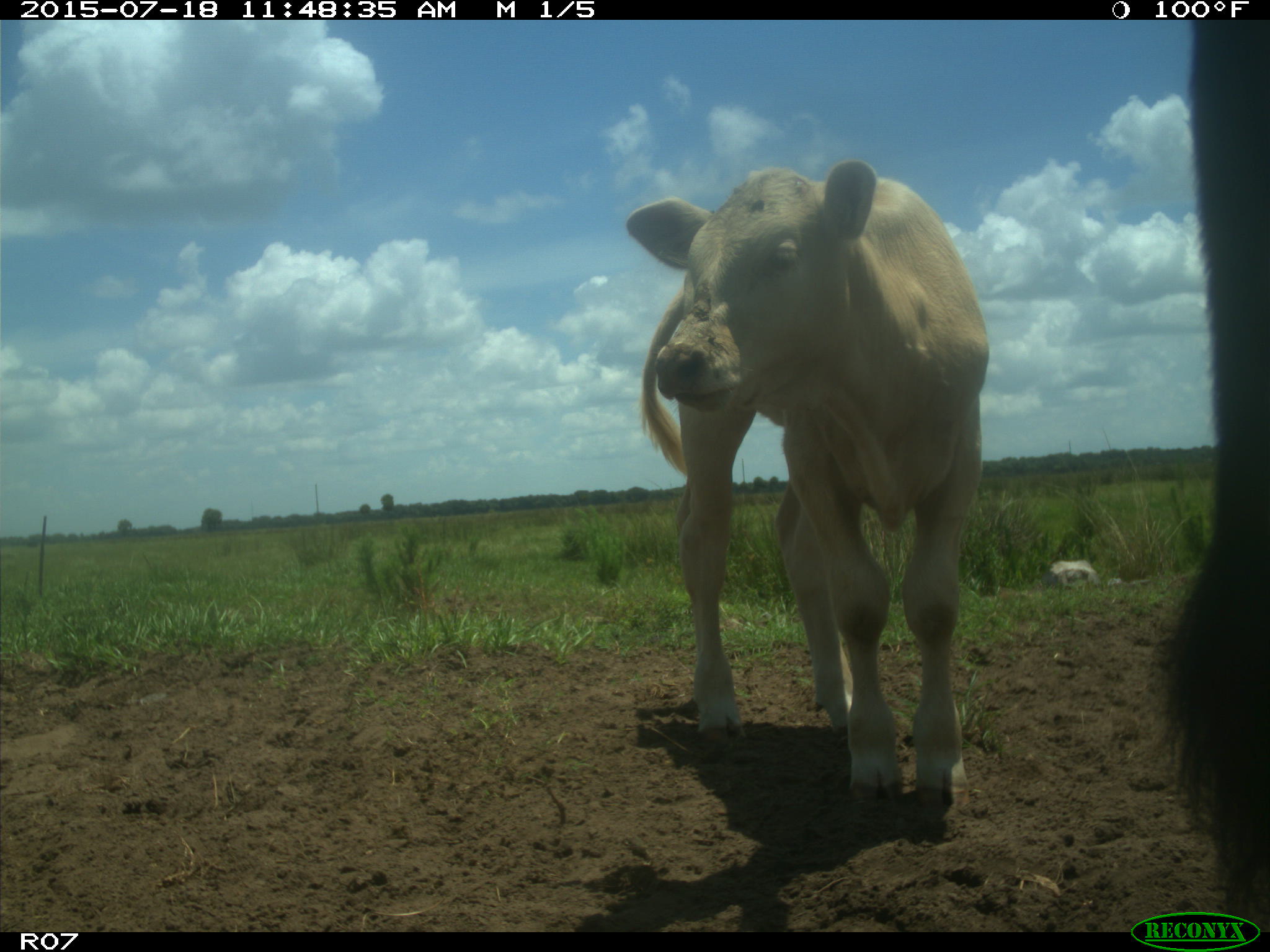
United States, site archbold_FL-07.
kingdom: Animalia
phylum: Chordata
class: Mammalia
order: Artiodactyla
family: Bovidae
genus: Bos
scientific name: Bos taurus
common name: domestic cow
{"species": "Bos taurus (domestic cow)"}